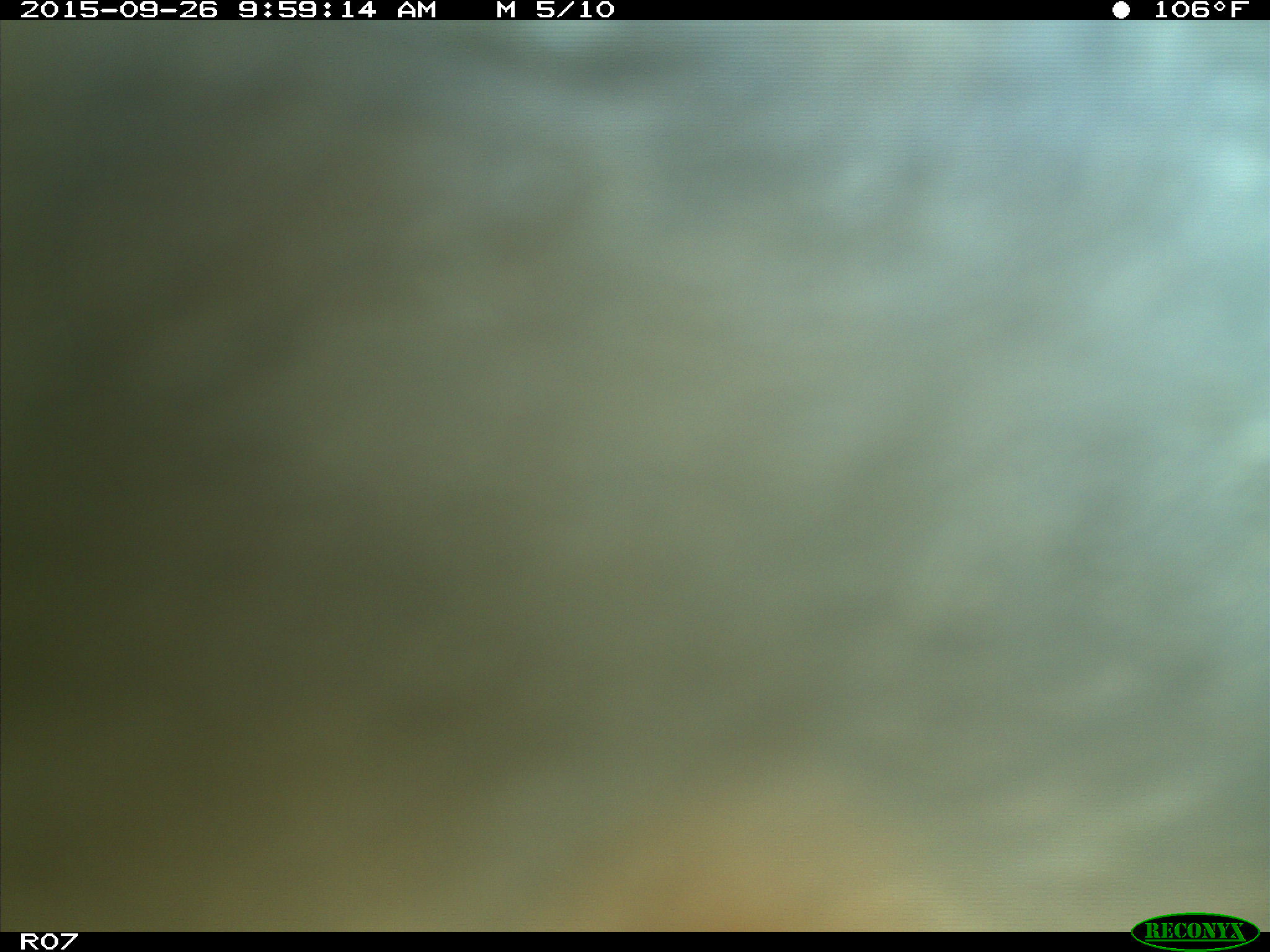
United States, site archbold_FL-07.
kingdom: Animalia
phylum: Chordata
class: Mammalia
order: Artiodactyla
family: Bovidae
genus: Bos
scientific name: Bos taurus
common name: domestic cow